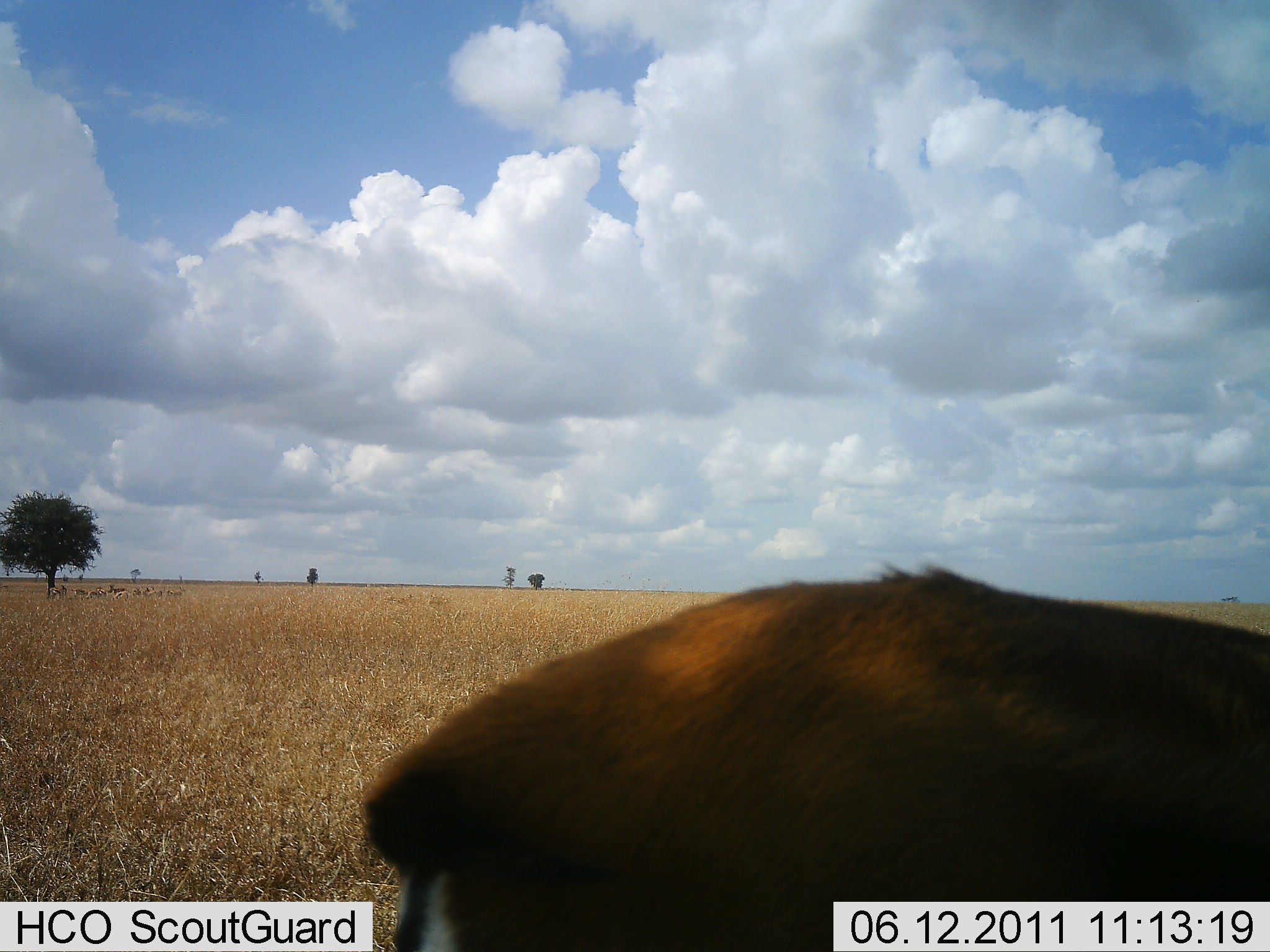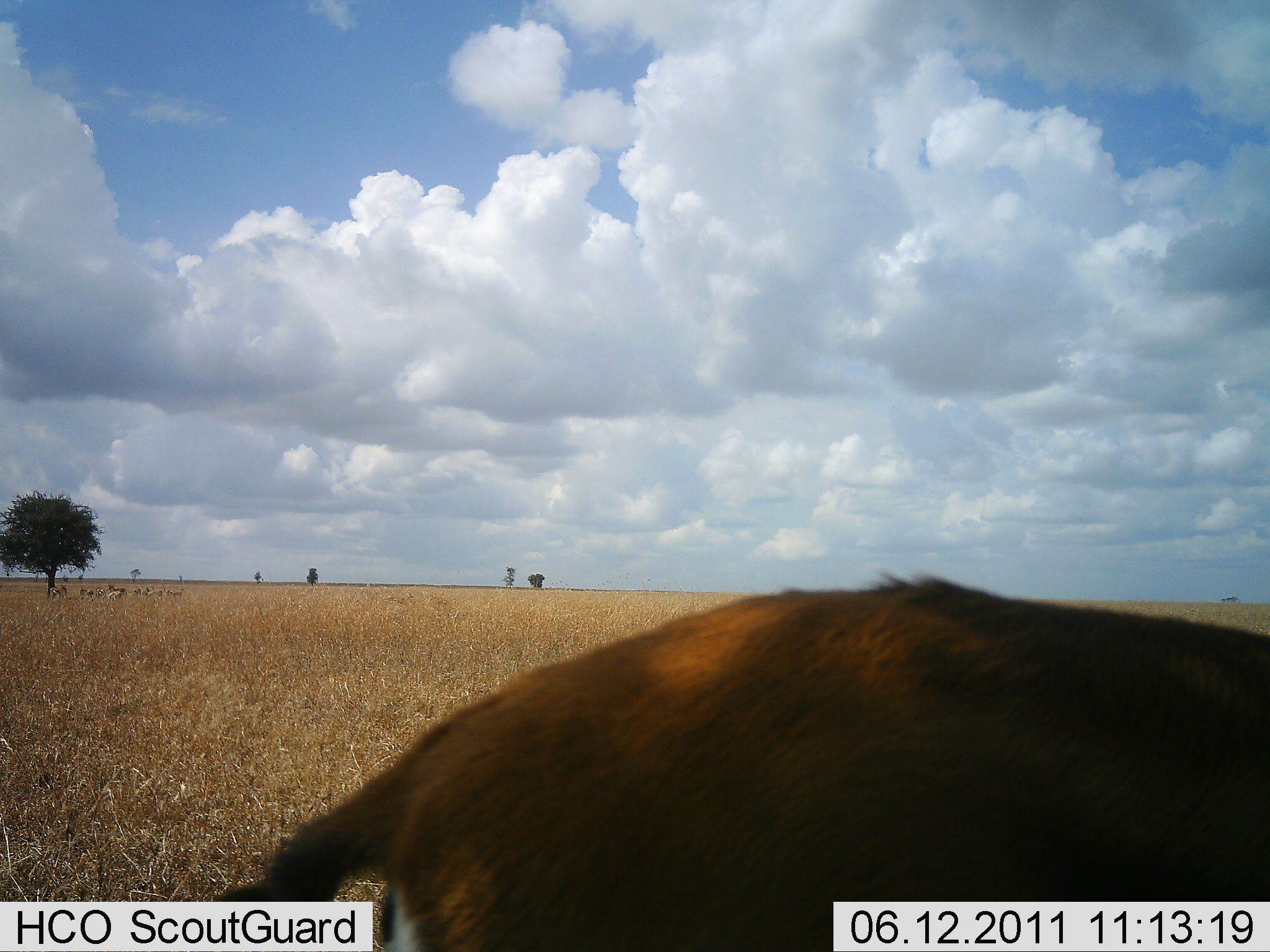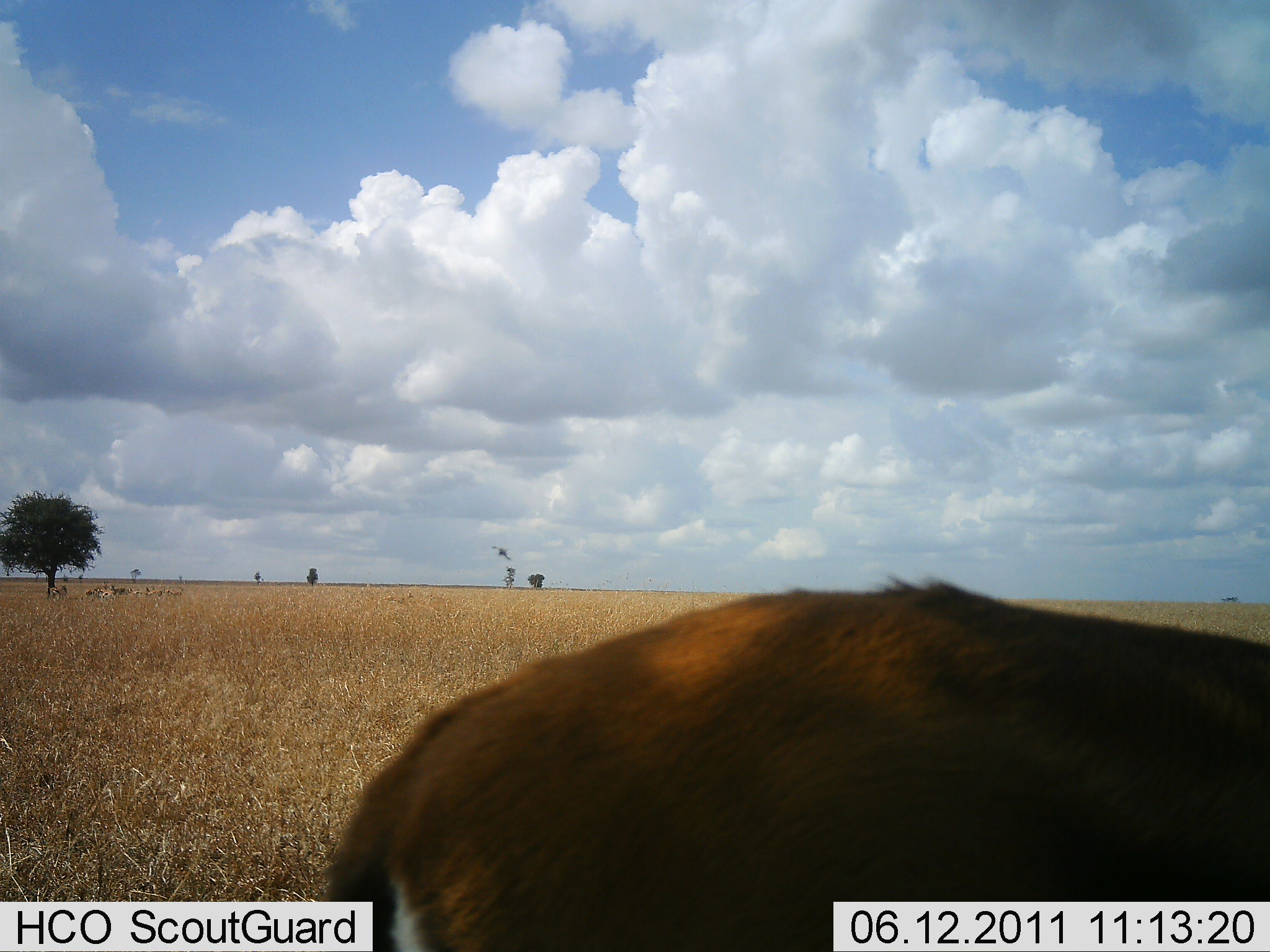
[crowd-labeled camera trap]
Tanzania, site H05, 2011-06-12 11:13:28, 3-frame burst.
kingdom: Animalia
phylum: Chordata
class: Mammalia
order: Artiodactyla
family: Bovidae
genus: Tragelaphus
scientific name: Tragelaphus scriptus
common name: bushbuck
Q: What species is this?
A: Bushbuck (Tragelaphus scriptus).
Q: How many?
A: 1.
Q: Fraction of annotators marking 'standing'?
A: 67%.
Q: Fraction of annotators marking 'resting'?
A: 33%.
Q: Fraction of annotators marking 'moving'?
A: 0%.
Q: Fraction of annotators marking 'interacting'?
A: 0%.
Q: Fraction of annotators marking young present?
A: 0%.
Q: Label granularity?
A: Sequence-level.